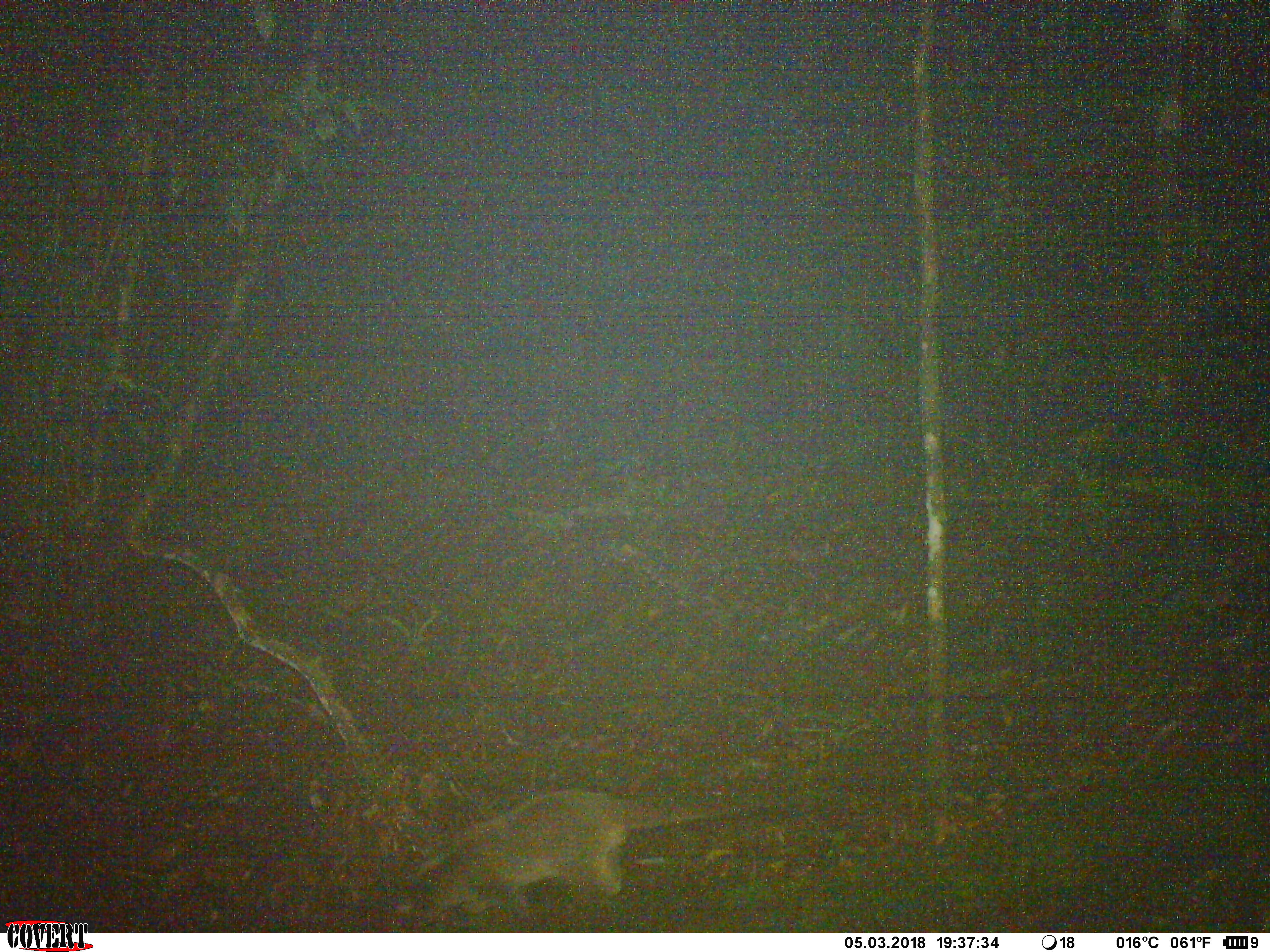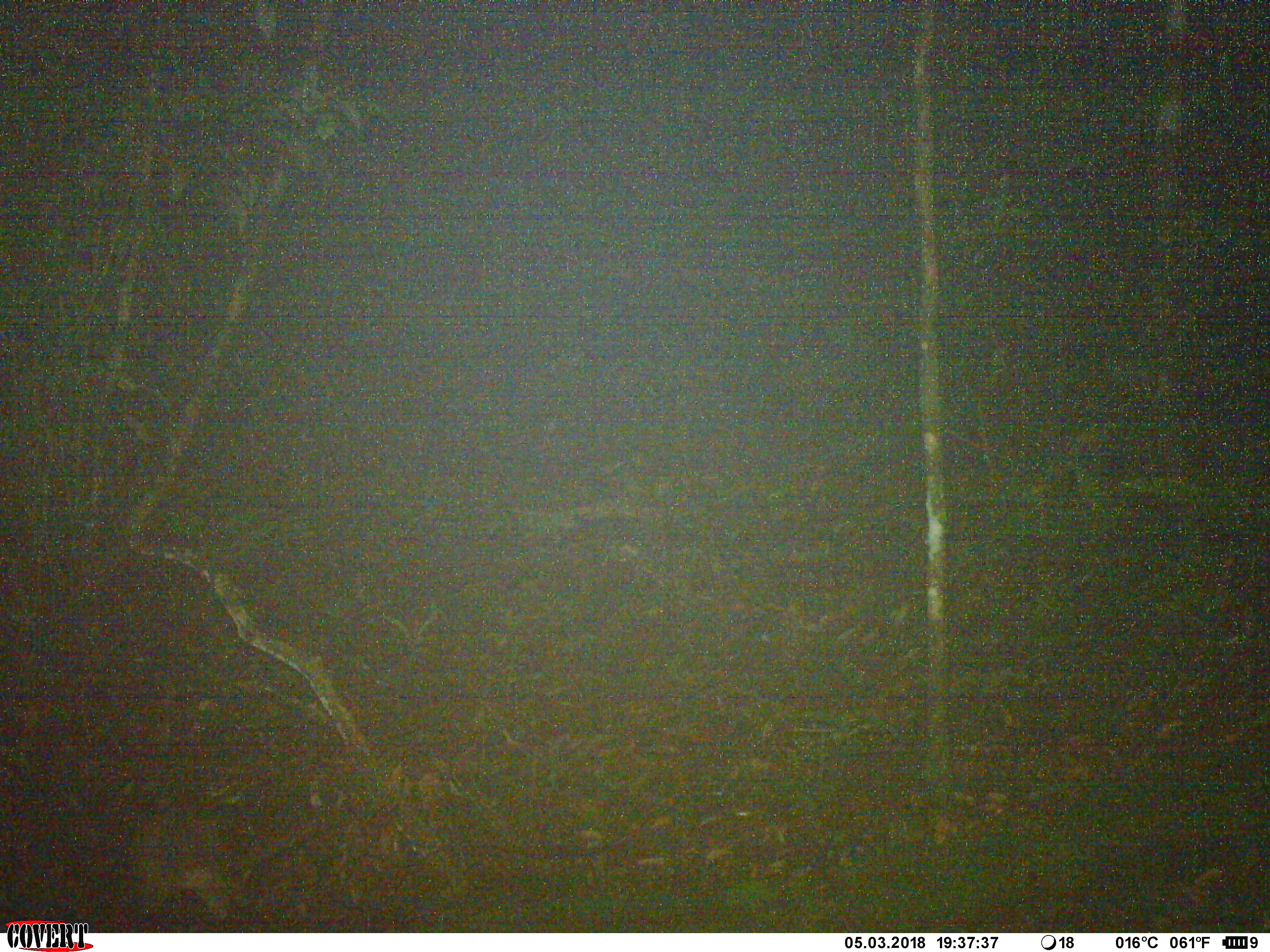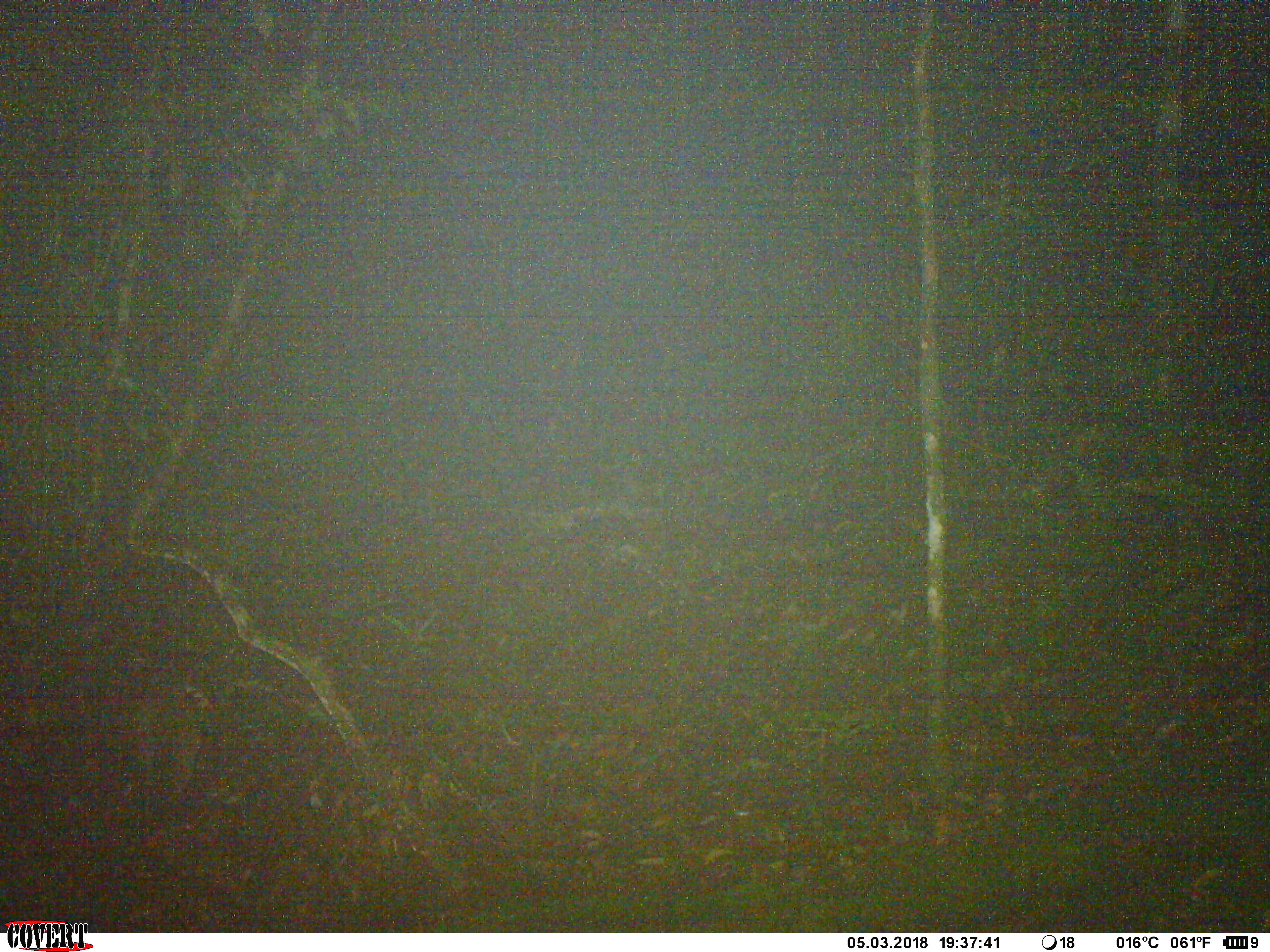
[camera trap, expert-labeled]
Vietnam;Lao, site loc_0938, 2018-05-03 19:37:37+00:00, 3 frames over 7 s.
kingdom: Animalia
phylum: Chordata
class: Mammalia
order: Carnivora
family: Viverridae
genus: Paguma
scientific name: Paguma larvata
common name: masked palm civet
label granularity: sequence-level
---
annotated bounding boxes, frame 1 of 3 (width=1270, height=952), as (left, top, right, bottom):
masked palm civet: (402, 789, 735, 898)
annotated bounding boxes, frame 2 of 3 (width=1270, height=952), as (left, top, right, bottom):
masked palm civet: (125, 781, 320, 928)